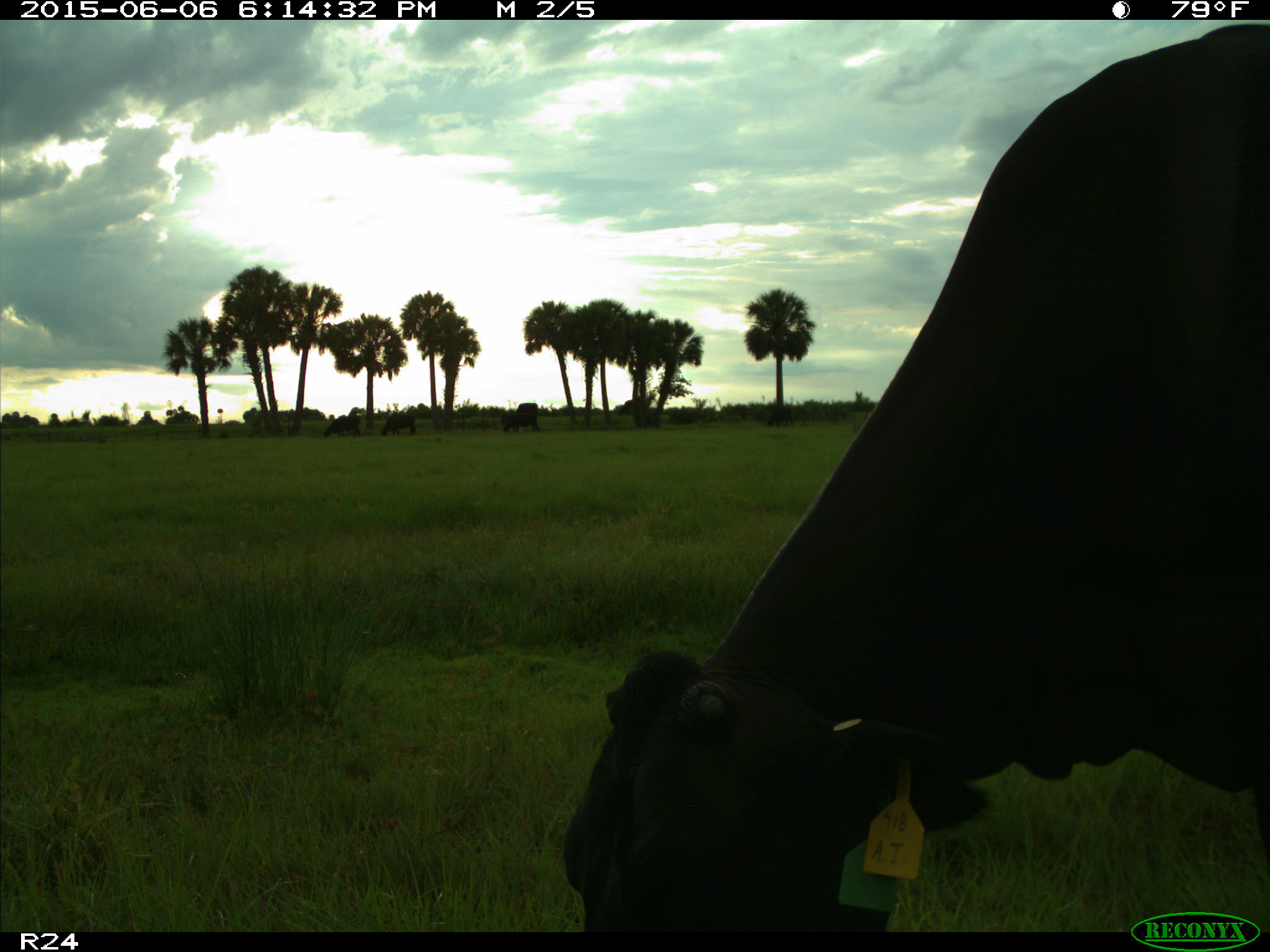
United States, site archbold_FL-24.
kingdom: Animalia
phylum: Chordata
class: Mammalia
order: Artiodactyla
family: Bovidae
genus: Bos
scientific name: Bos taurus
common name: domestic cow